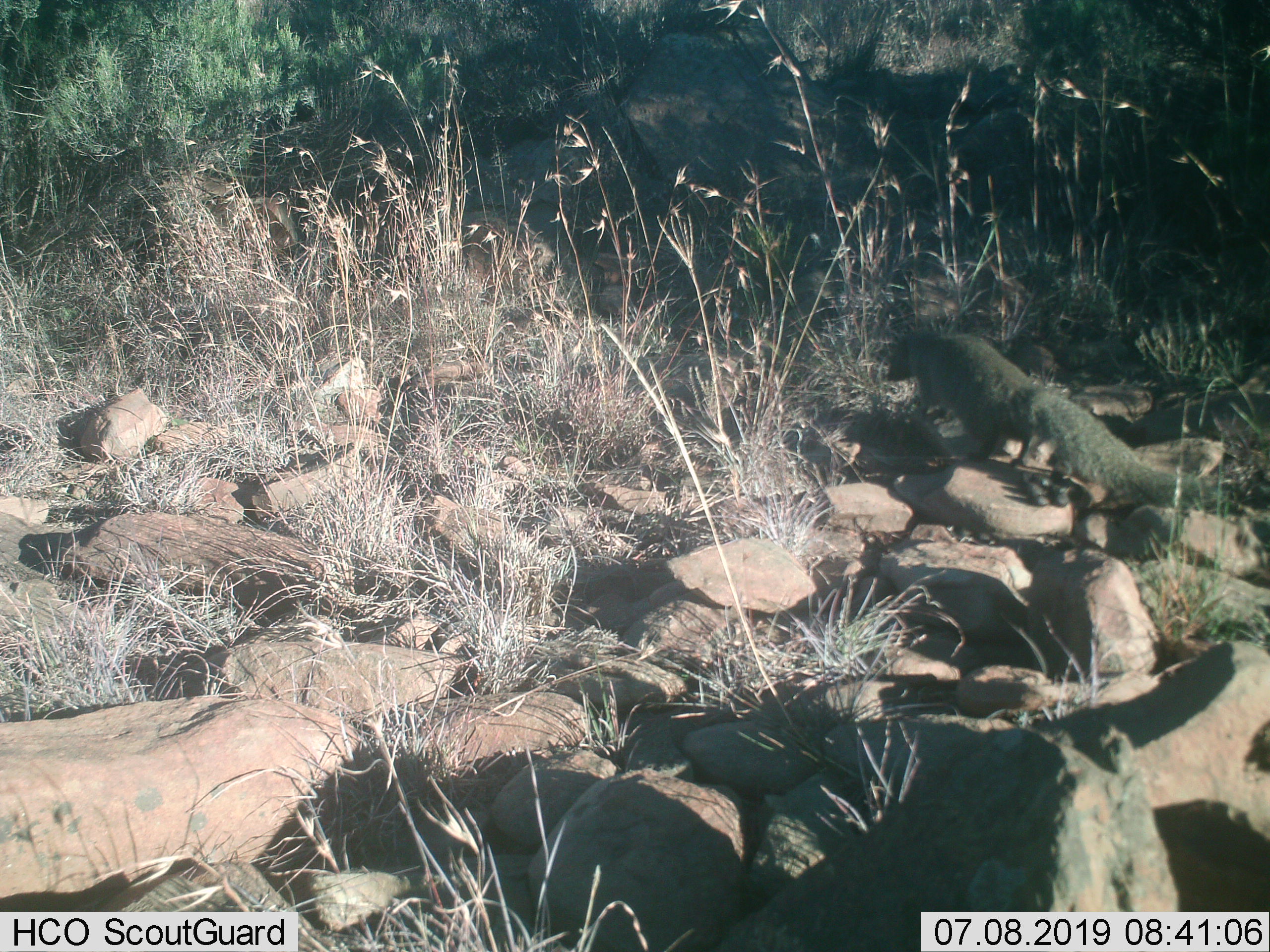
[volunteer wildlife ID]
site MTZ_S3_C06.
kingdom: Animalia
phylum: Chordata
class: Mammalia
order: Carnivora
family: Herpestidae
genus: Herpestes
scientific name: Herpestes pulverulentus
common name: cape gray mongoose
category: mongoosesmallcapegrey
Mongoosesmallcapegrey (cape gray mongoose) (Herpestes pulverulentus), count 1. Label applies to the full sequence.